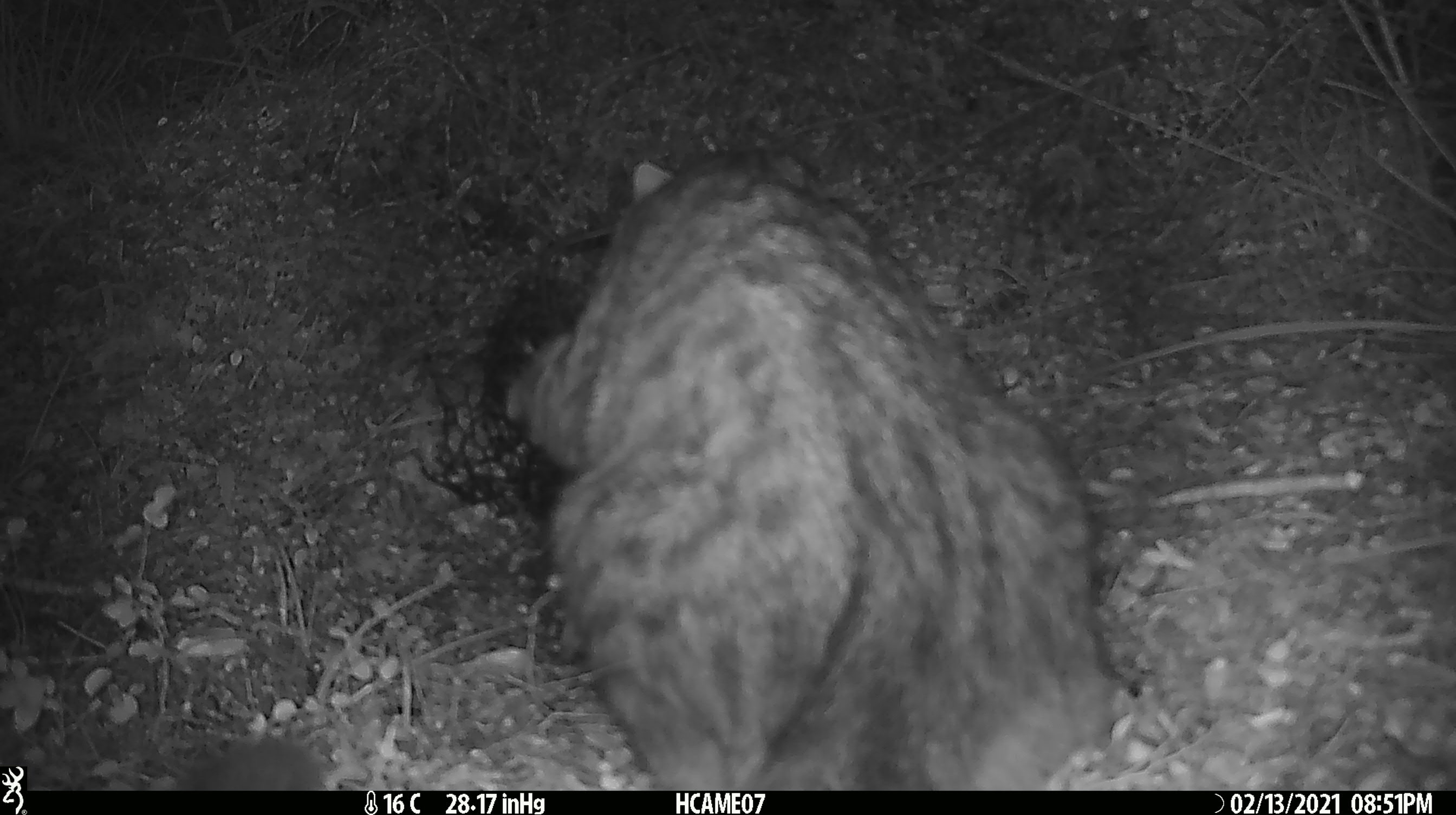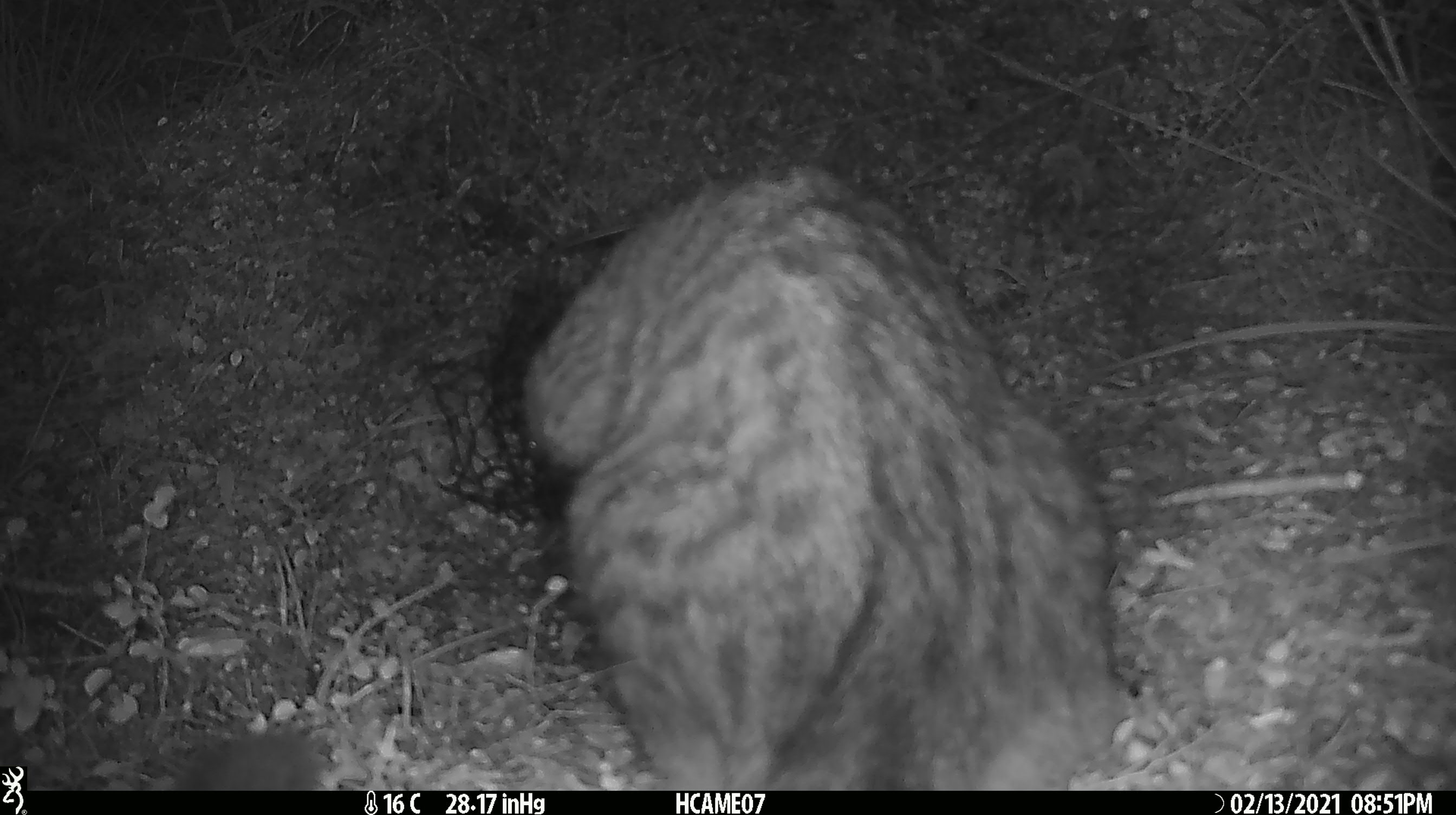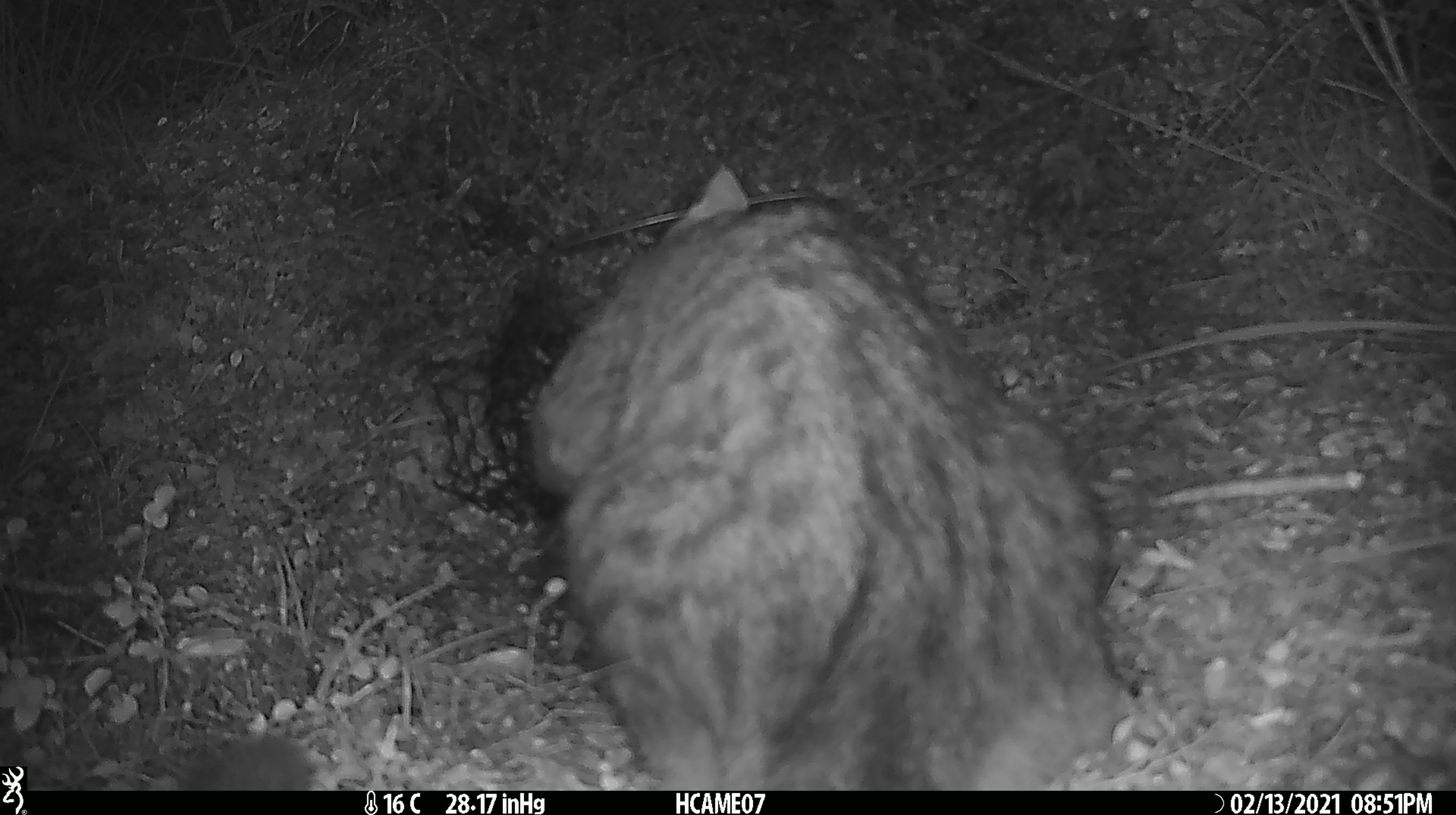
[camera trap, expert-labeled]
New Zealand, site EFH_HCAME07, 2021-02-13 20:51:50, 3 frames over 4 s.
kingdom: Animalia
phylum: Chordata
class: Mammalia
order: Carnivora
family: Felidae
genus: Felis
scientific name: Felis catus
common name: domestic cat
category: cat